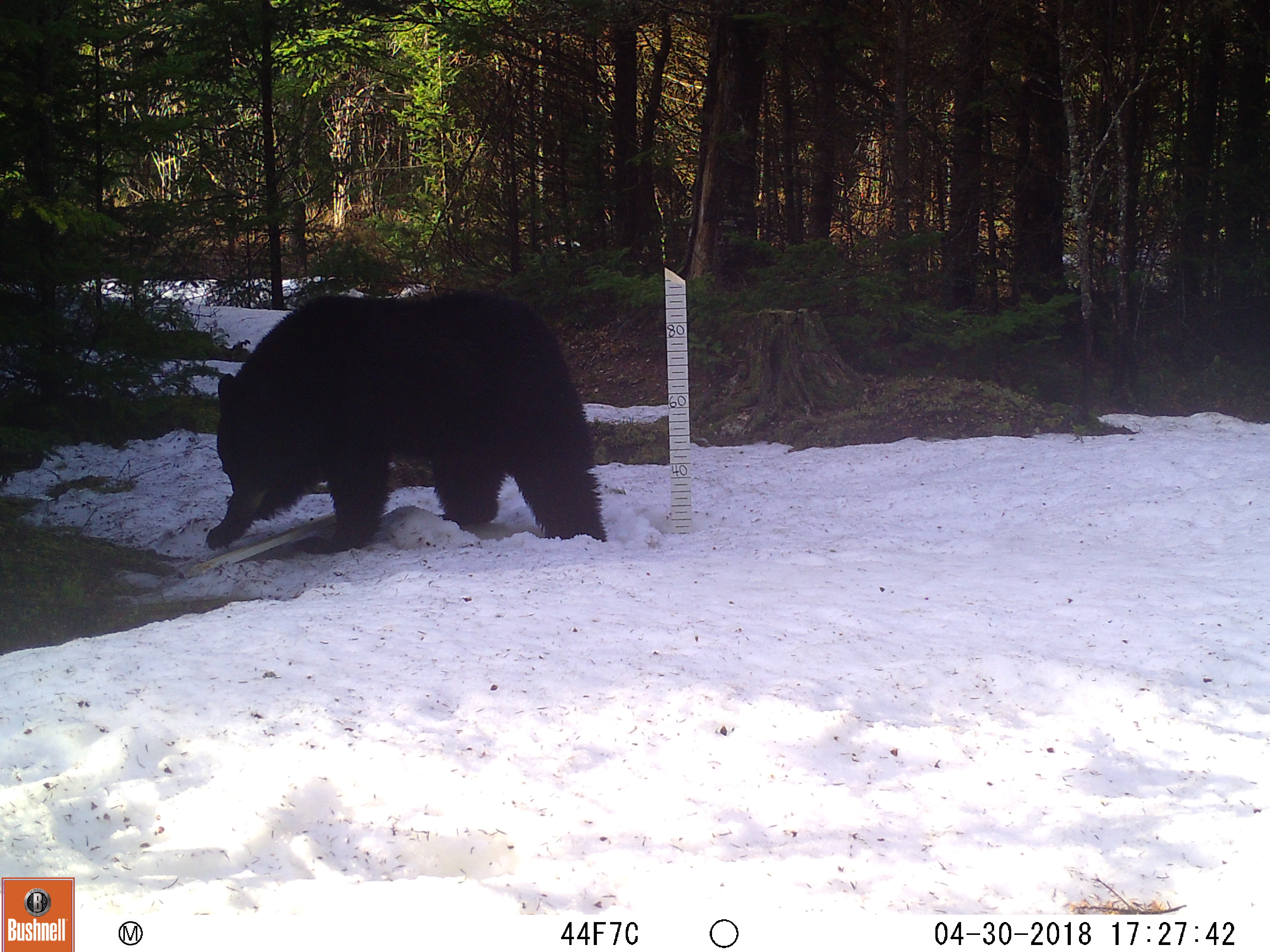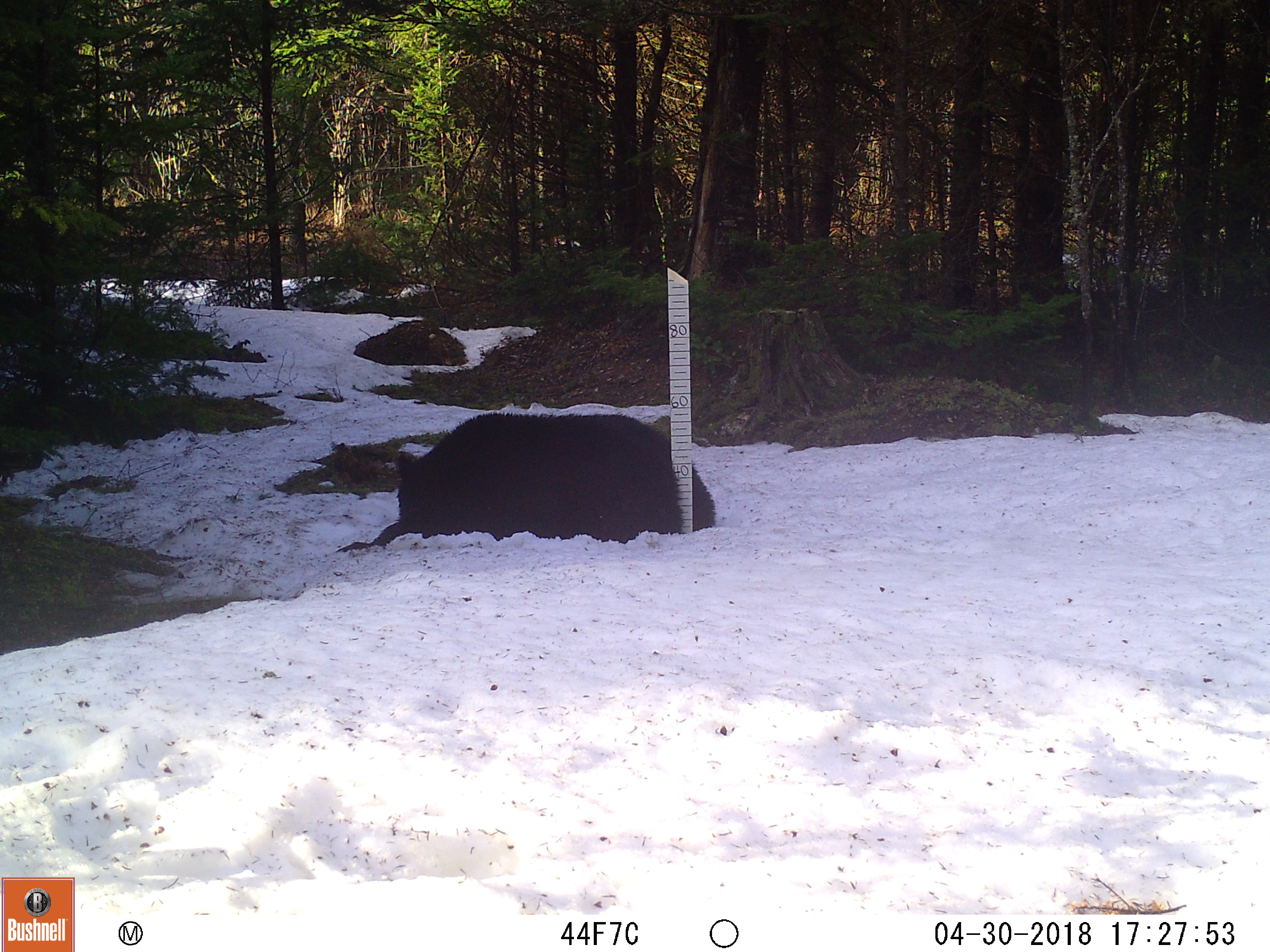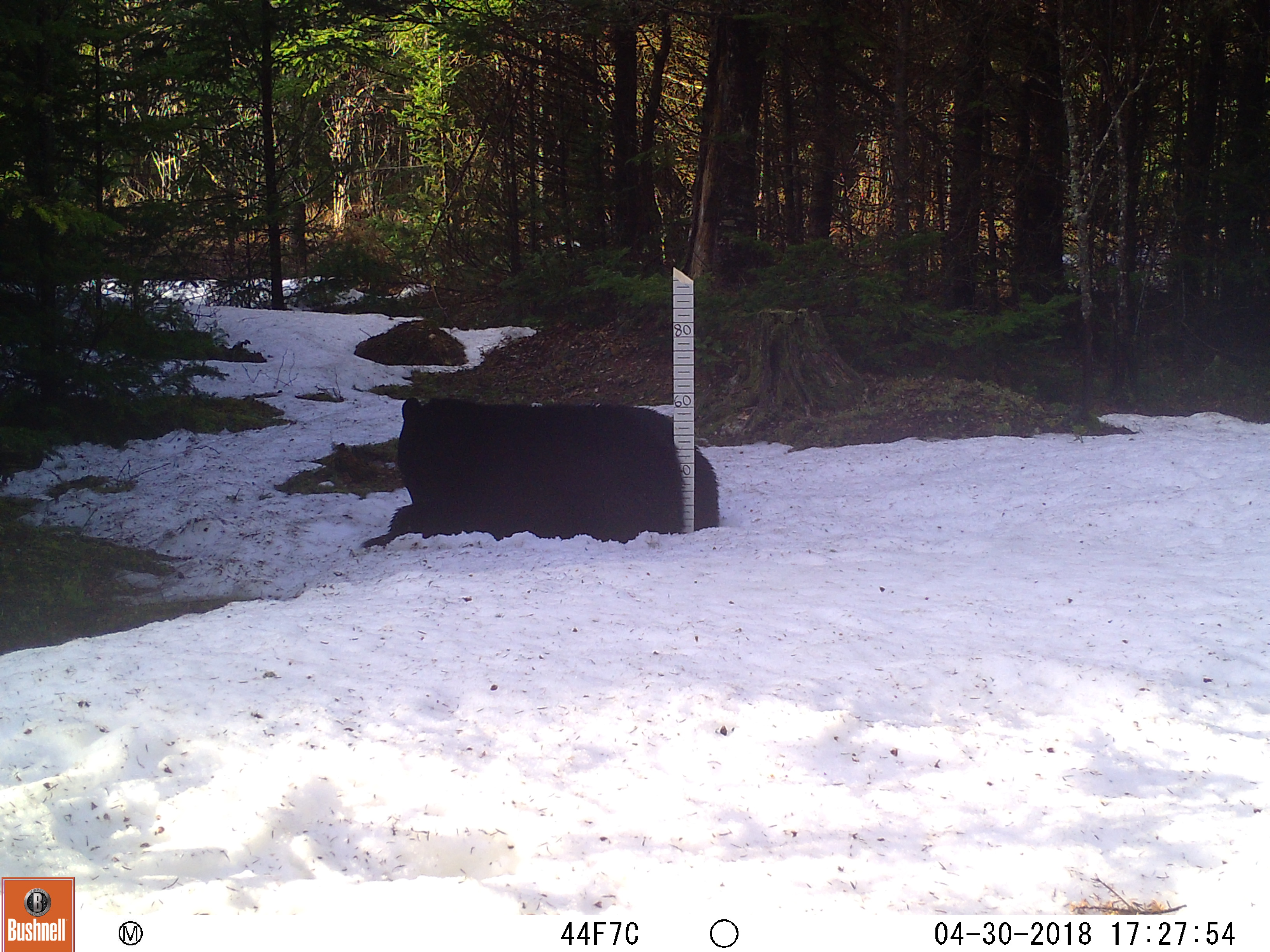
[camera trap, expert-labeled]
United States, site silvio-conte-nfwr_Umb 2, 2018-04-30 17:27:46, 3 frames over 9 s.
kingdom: Animalia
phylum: Chordata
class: Mammalia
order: Carnivora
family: Ursidae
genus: Ursus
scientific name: Ursus americanus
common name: black bear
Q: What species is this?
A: Black bear (Ursus americanus).